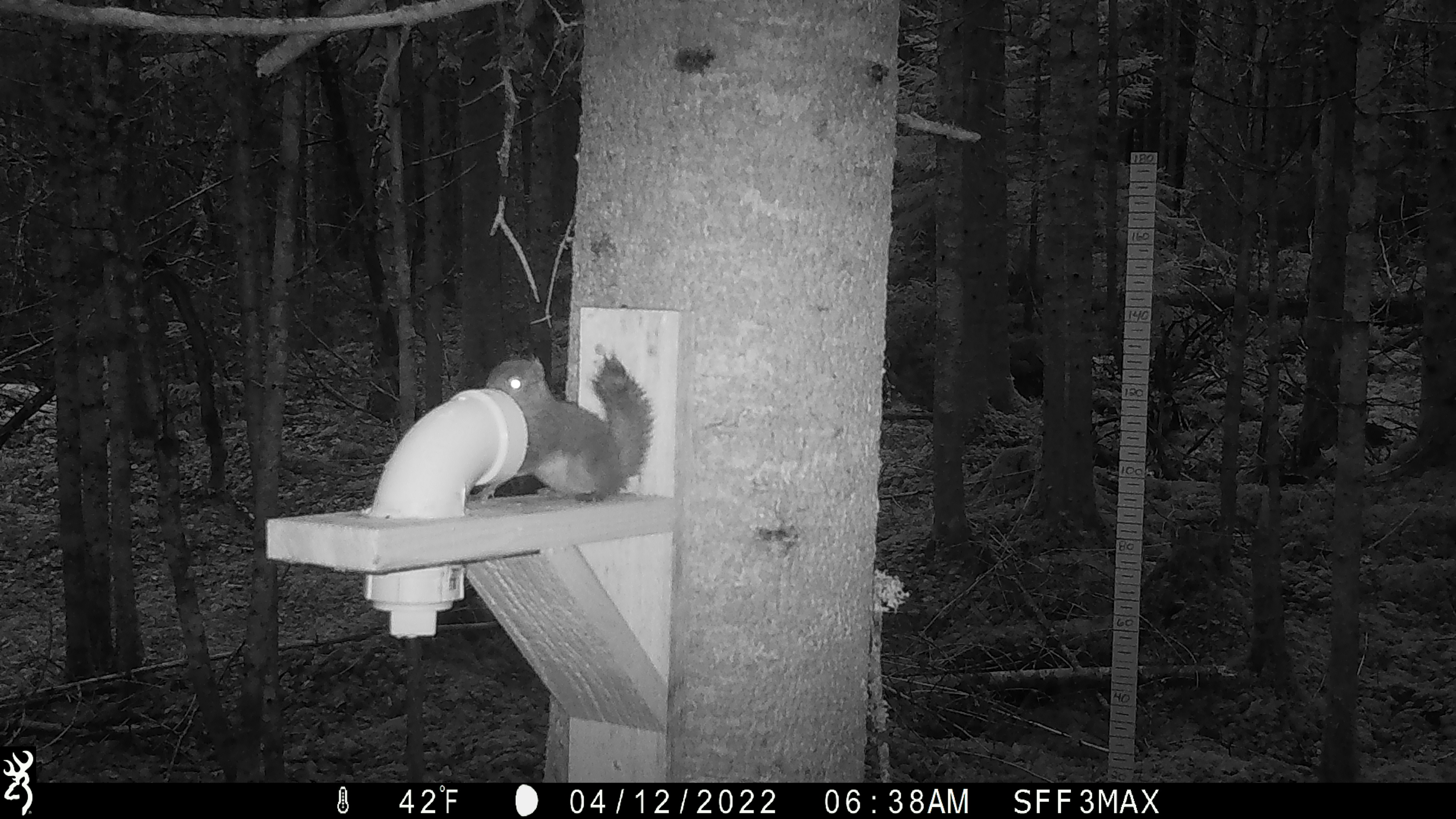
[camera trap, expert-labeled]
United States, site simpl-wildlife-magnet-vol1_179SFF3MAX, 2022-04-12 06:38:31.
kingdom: Animalia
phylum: Chordata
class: Mammalia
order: Rodentia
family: Sciuridae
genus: Tamiasciurus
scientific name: Tamiasciurus hudsonicus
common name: red squirrel